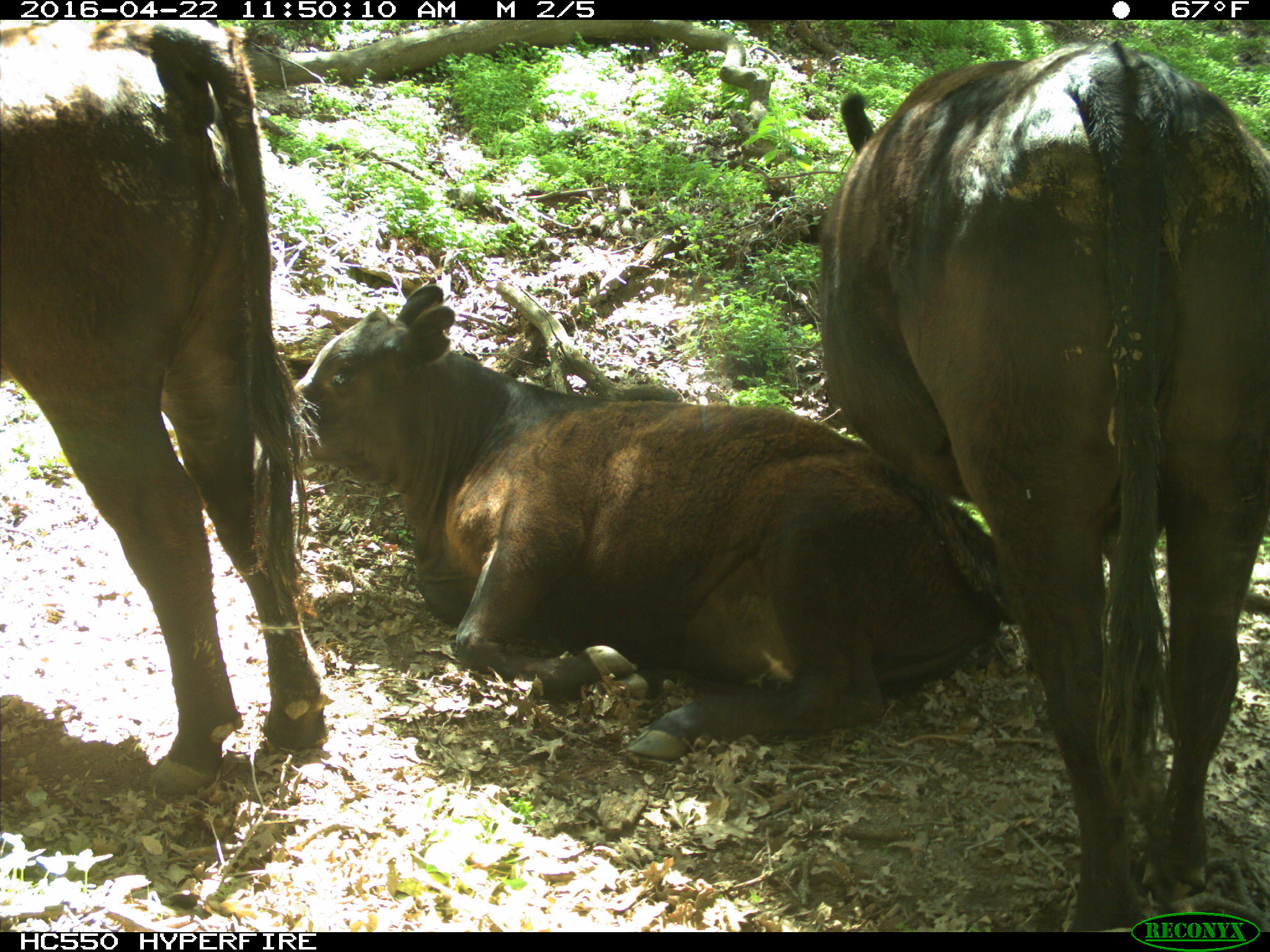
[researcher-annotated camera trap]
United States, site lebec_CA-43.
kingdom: Animalia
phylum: Chordata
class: Mammalia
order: Artiodactyla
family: Bovidae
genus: Bos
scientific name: Bos taurus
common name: domestic cow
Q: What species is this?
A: Bos taurus (domestic cow).